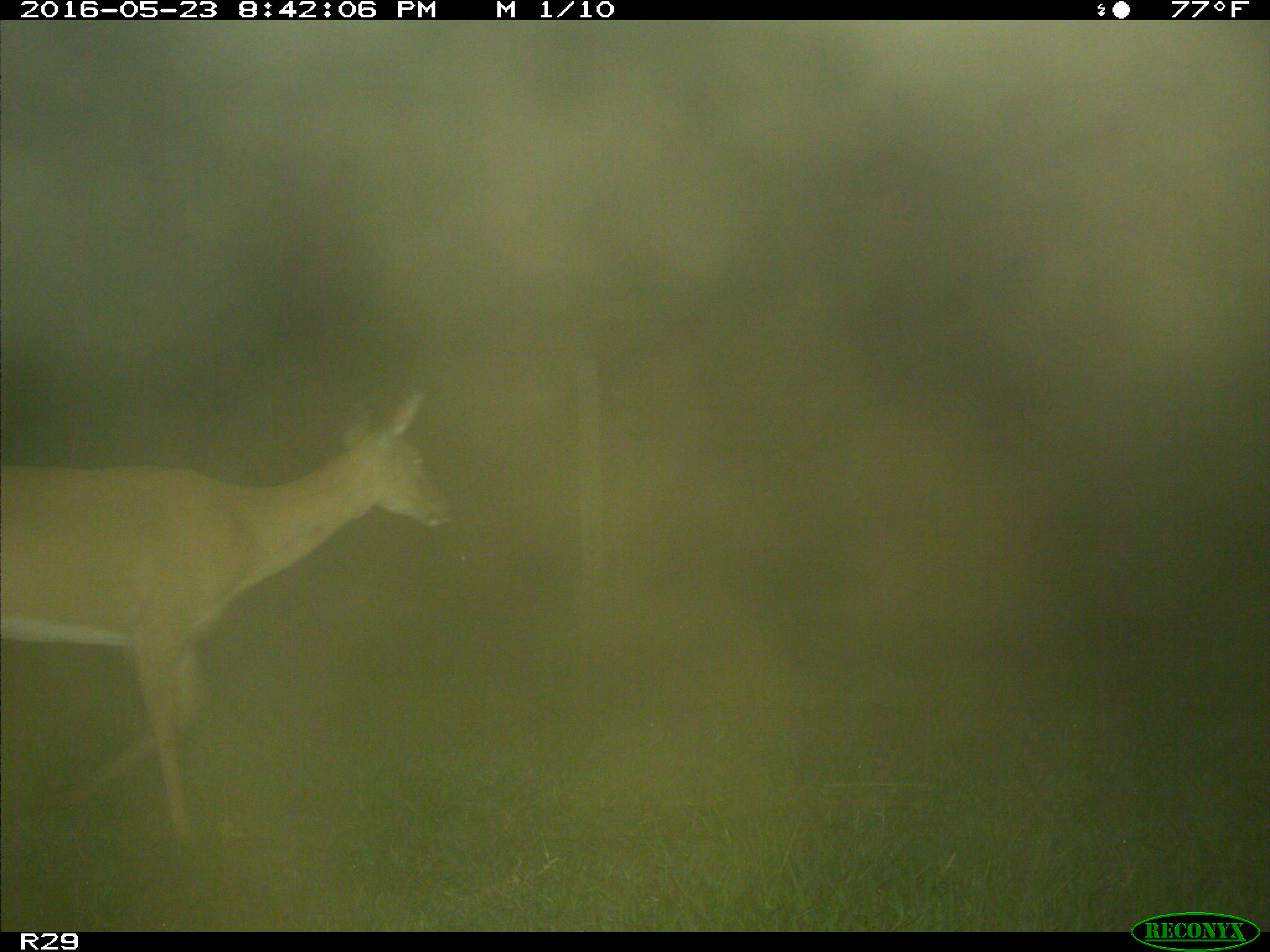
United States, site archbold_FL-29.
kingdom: Animalia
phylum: Chordata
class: Mammalia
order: Artiodactyla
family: Cervidae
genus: Odocoileus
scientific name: Odocoileus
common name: deer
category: unidentified deer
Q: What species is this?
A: Unidentified deer (deer) (Odocoileus).